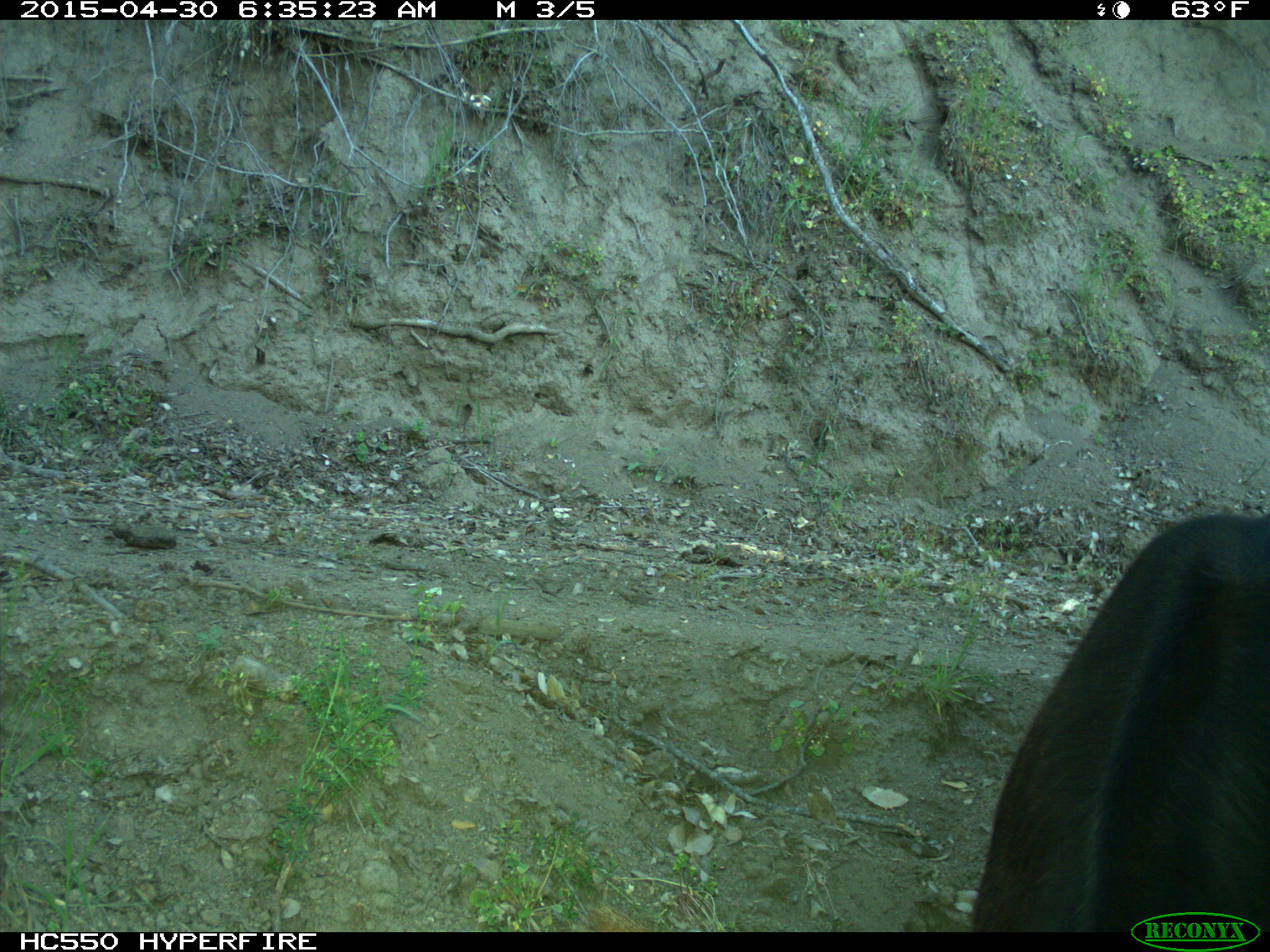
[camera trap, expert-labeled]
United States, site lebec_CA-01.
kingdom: Animalia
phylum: Chordata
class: Mammalia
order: Artiodactyla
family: Bovidae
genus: Bos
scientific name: Bos taurus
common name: domestic cow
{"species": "Bos taurus (domestic cow)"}